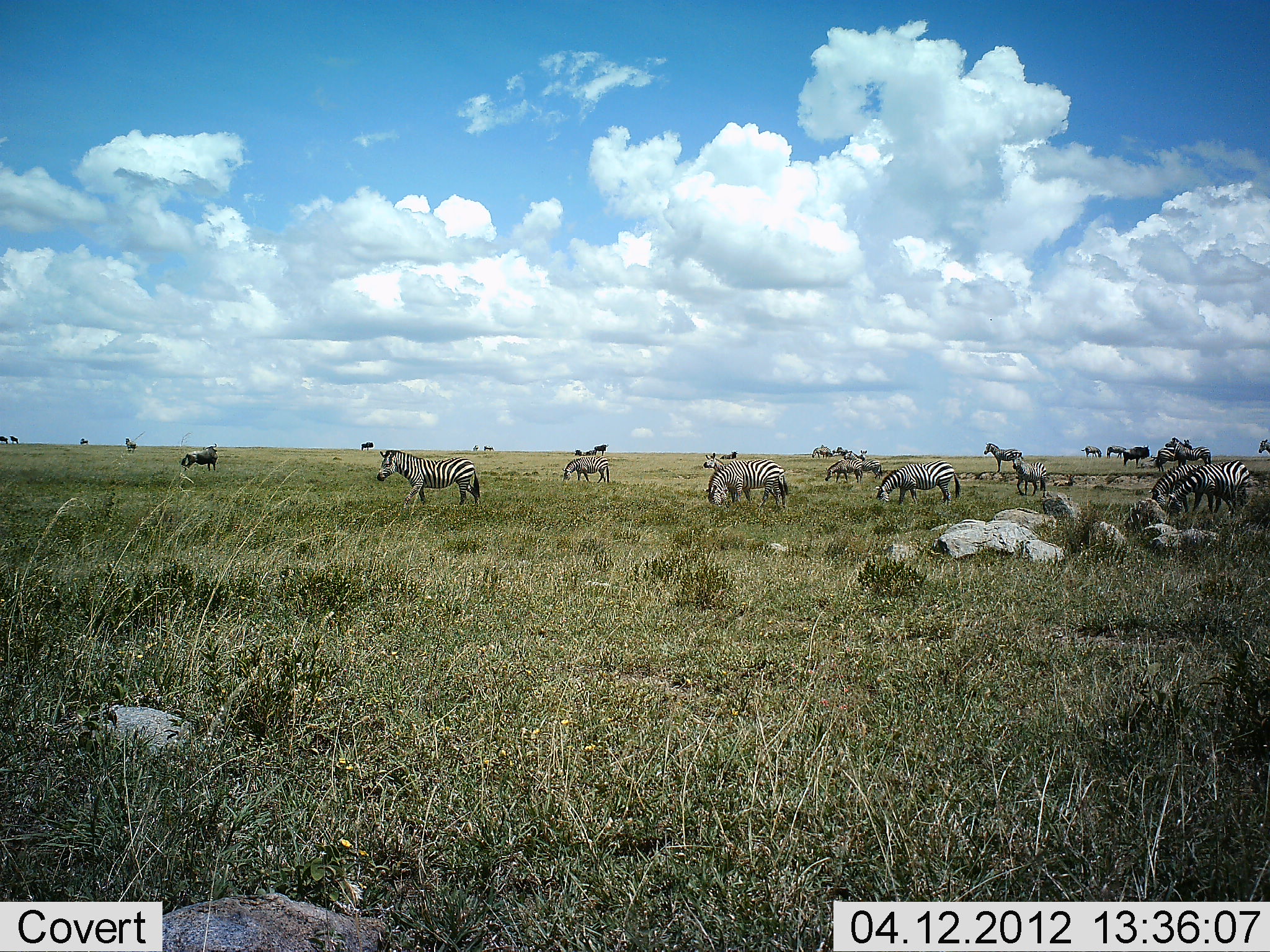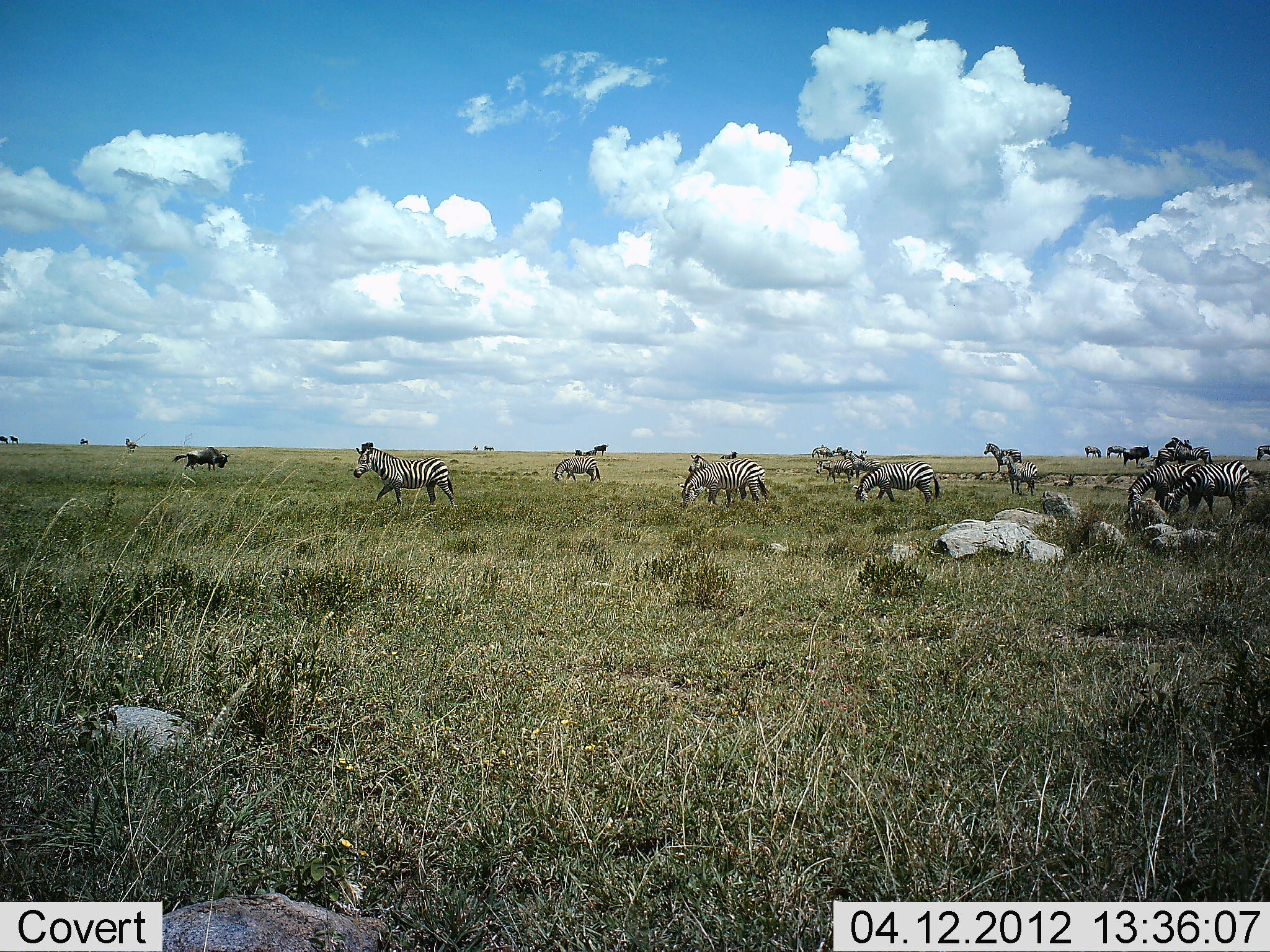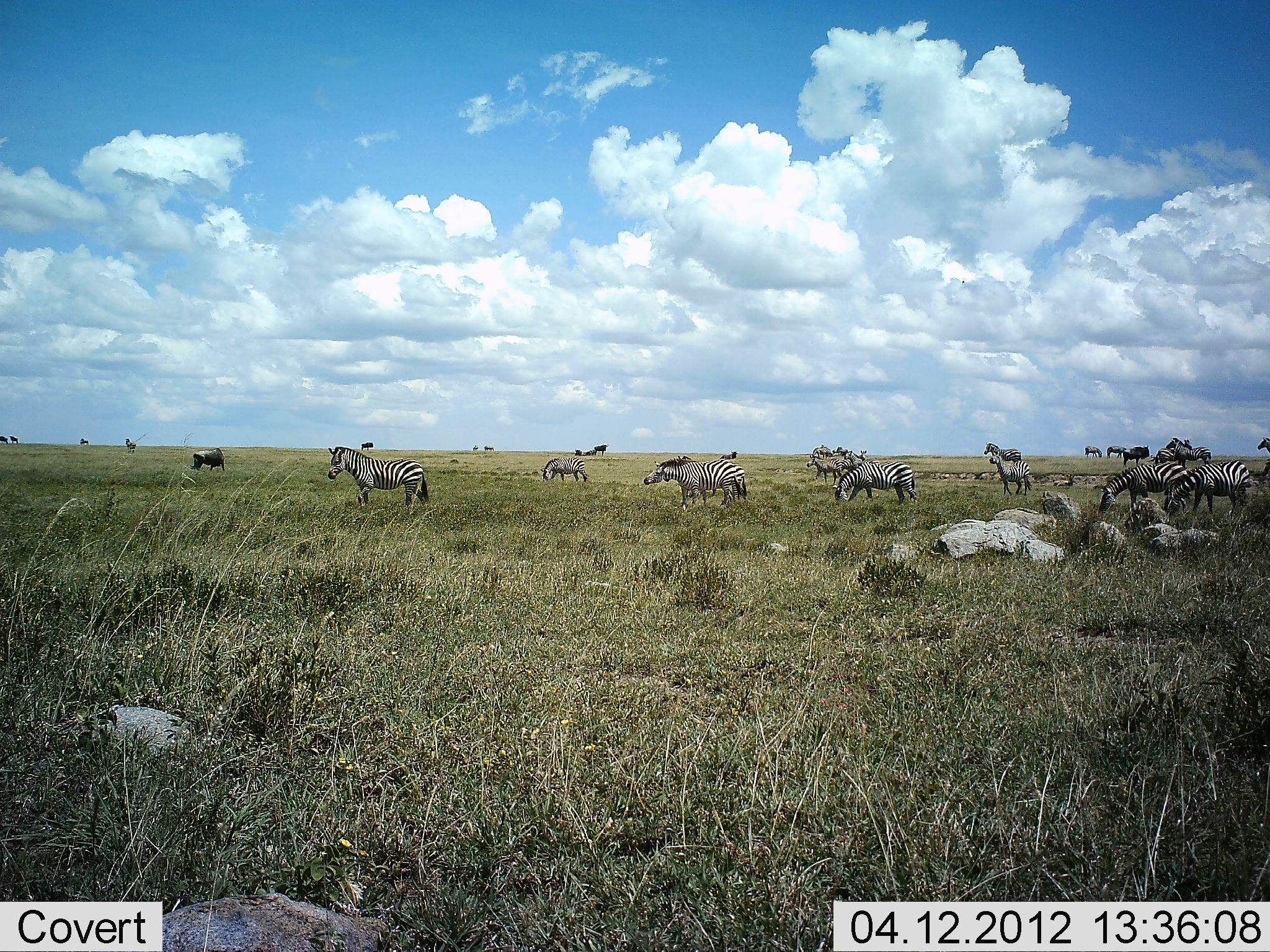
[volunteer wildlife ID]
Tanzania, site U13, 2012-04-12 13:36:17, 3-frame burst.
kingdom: Animalia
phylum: Chordata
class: Mammalia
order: Artiodactyla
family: Bovidae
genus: Connochaetes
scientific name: Connochaetes taurinus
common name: blue wildebeest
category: wildebeest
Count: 2.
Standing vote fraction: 54%.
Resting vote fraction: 0%.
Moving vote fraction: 54%.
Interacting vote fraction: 0%.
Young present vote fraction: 0%.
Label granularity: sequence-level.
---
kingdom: Animalia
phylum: Chordata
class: Mammalia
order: Perissodactyla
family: Equidae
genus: Equus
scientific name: Equus quagga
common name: plains zebra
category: zebra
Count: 11-50.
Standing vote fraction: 47%.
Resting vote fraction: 5%.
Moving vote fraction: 79%.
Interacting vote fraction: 5%.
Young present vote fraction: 0%.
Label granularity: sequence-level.